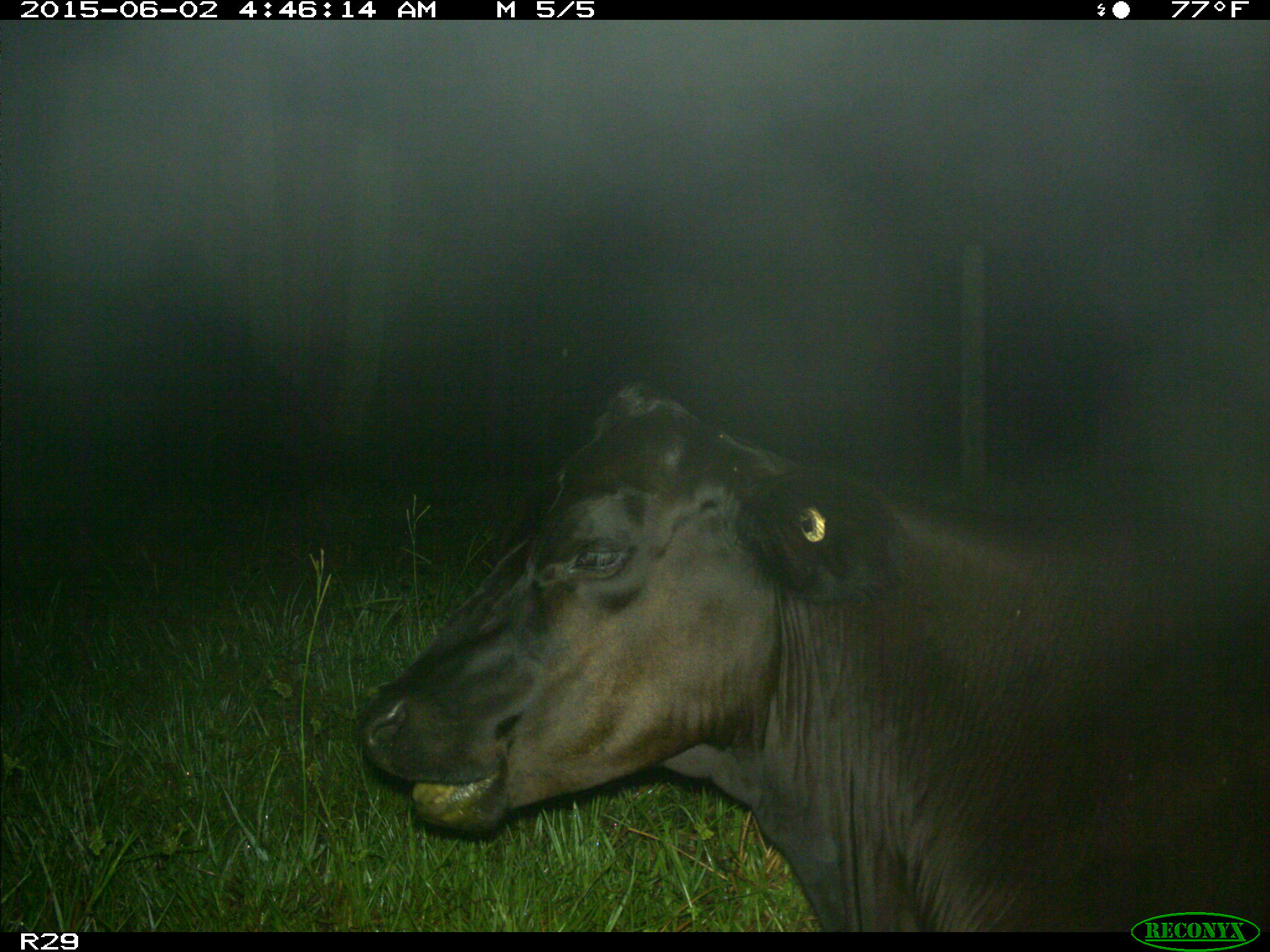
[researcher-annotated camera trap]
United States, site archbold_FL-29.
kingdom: Animalia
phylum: Chordata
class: Mammalia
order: Artiodactyla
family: Bovidae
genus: Bos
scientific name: Bos taurus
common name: domestic cow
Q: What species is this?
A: Bos taurus (domestic cow).